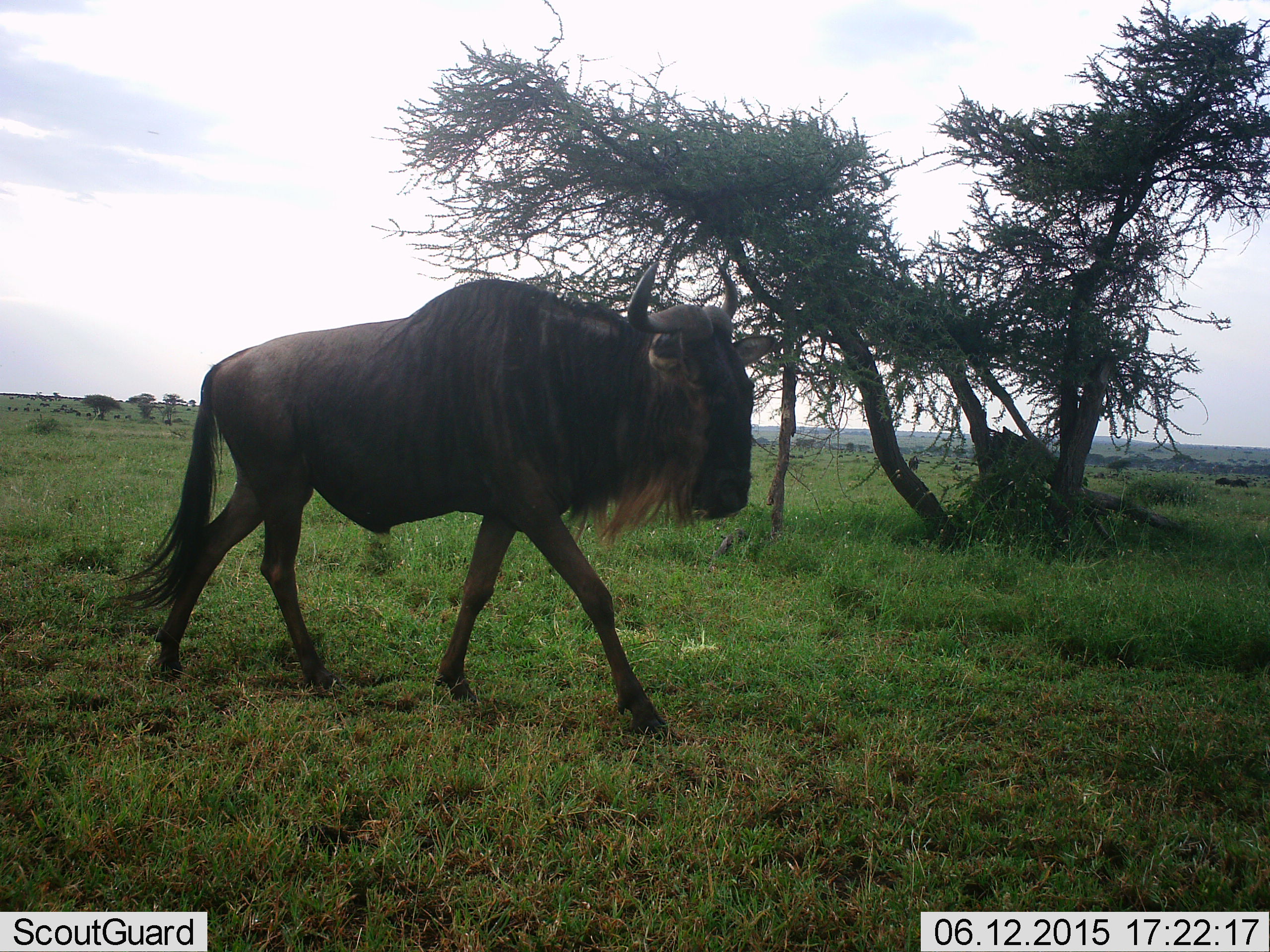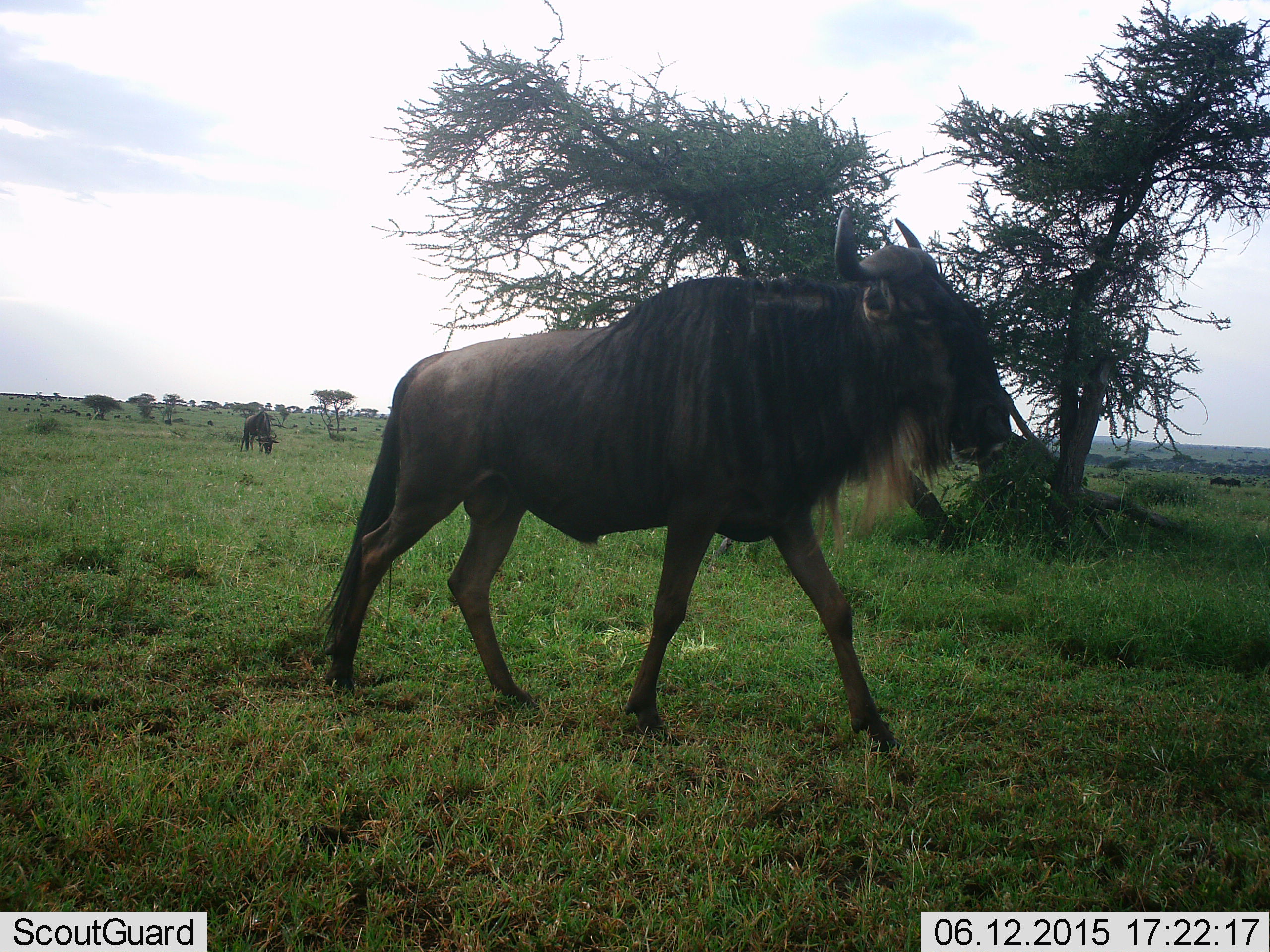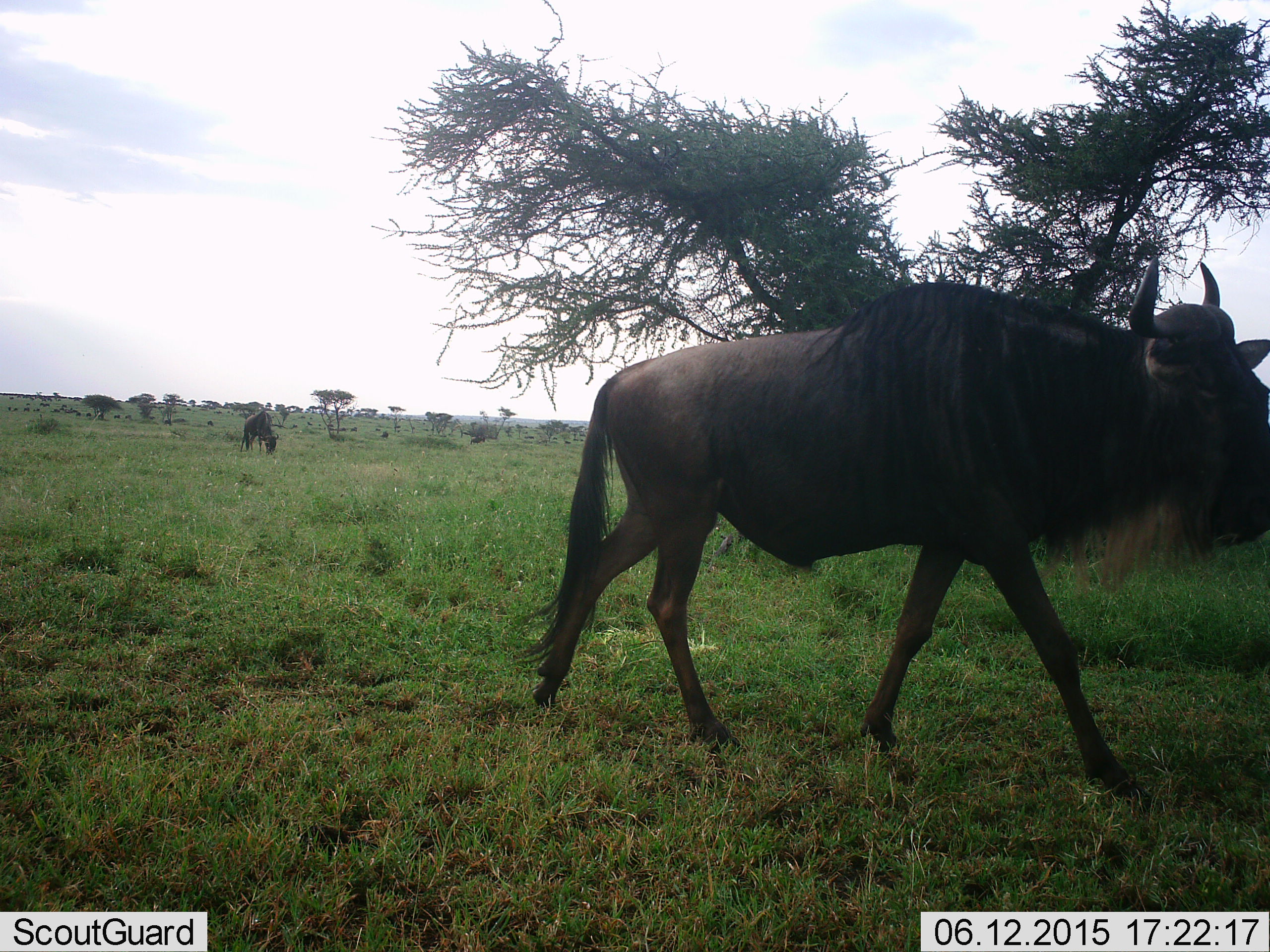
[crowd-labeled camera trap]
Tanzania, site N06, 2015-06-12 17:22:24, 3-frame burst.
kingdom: Animalia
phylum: Chordata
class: Mammalia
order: Artiodactyla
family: Bovidae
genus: Connochaetes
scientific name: Connochaetes taurinus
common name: blue wildebeest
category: wildebeest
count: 2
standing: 40%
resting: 0%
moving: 100%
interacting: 0%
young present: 0%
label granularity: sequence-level